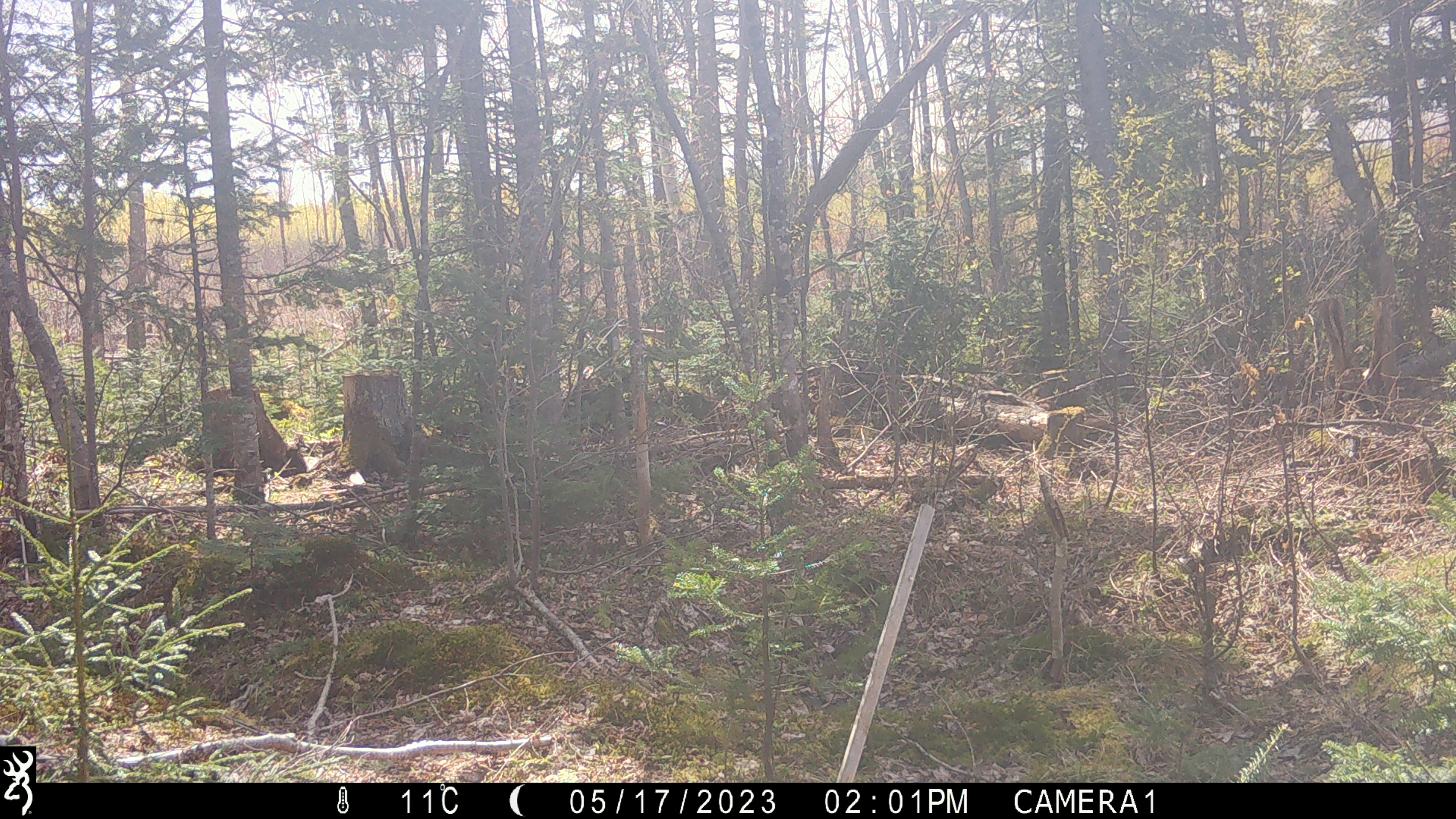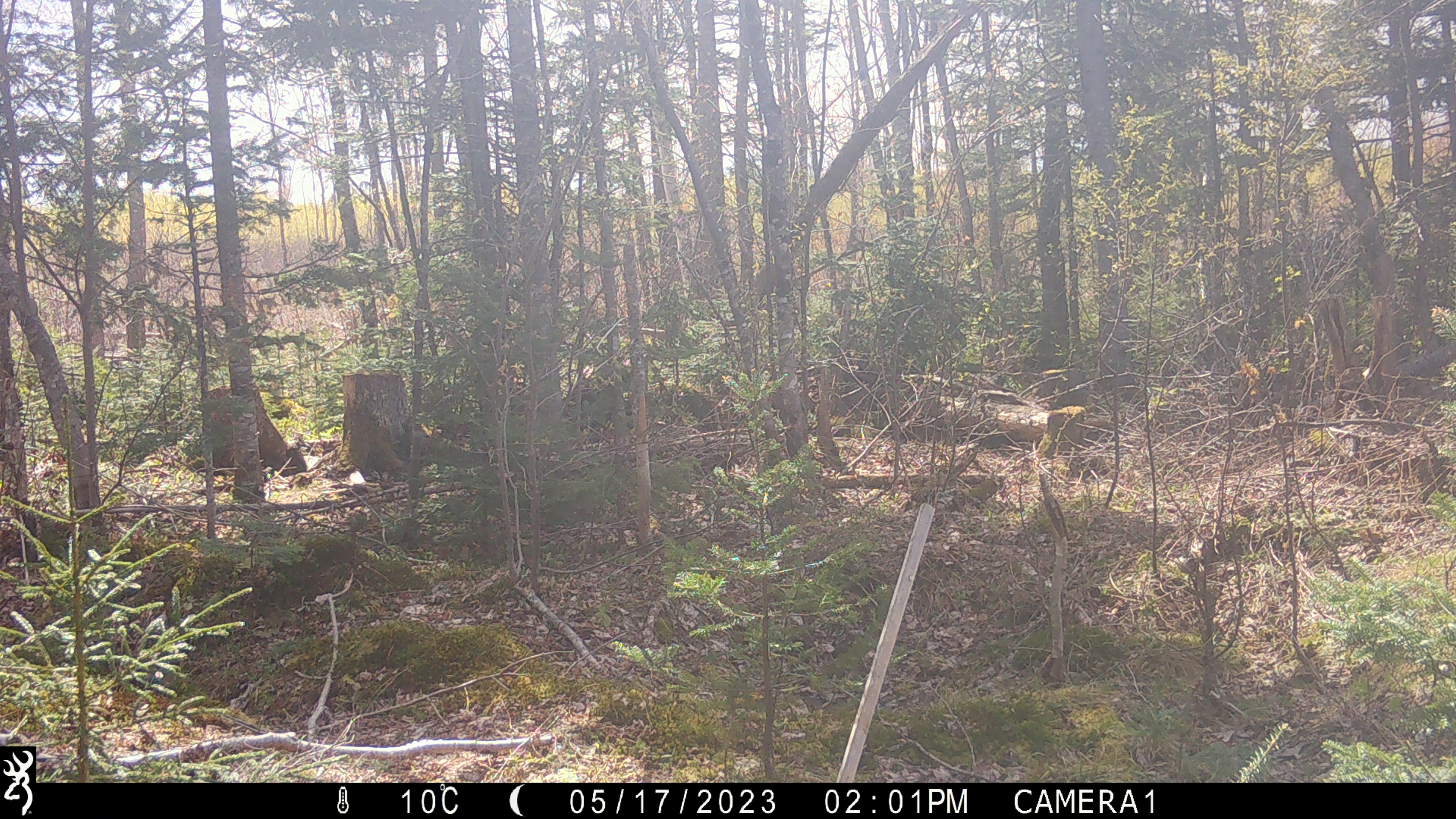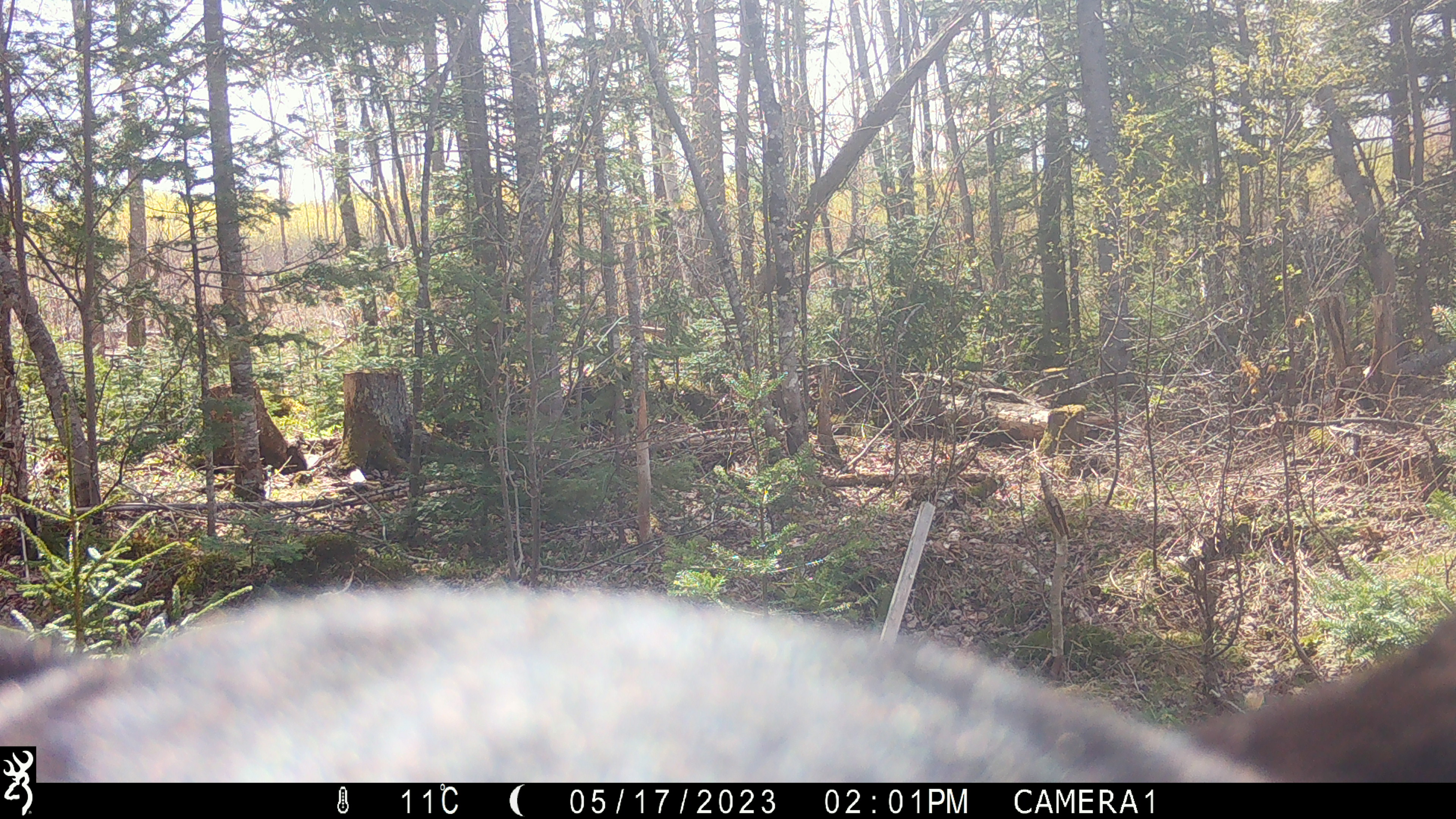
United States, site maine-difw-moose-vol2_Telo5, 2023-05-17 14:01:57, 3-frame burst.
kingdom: Animalia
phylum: Chordata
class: Mammalia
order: Carnivora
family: Ursidae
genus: Ursus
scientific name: Ursus americanus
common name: black bear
Black bear (Ursus americanus).